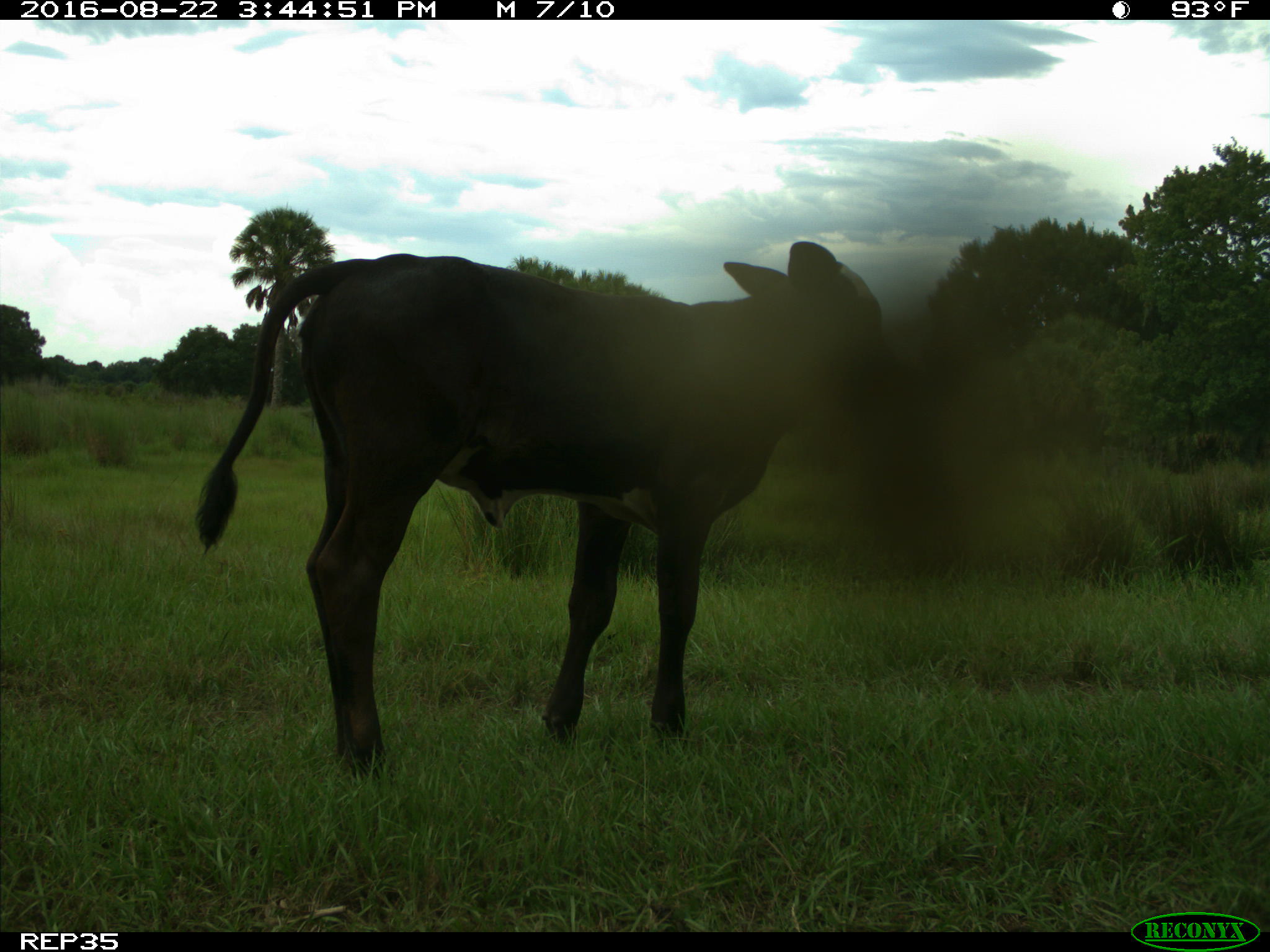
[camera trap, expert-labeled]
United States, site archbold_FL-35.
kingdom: Animalia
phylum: Chordata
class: Mammalia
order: Artiodactyla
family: Bovidae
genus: Bos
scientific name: Bos taurus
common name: domestic cow